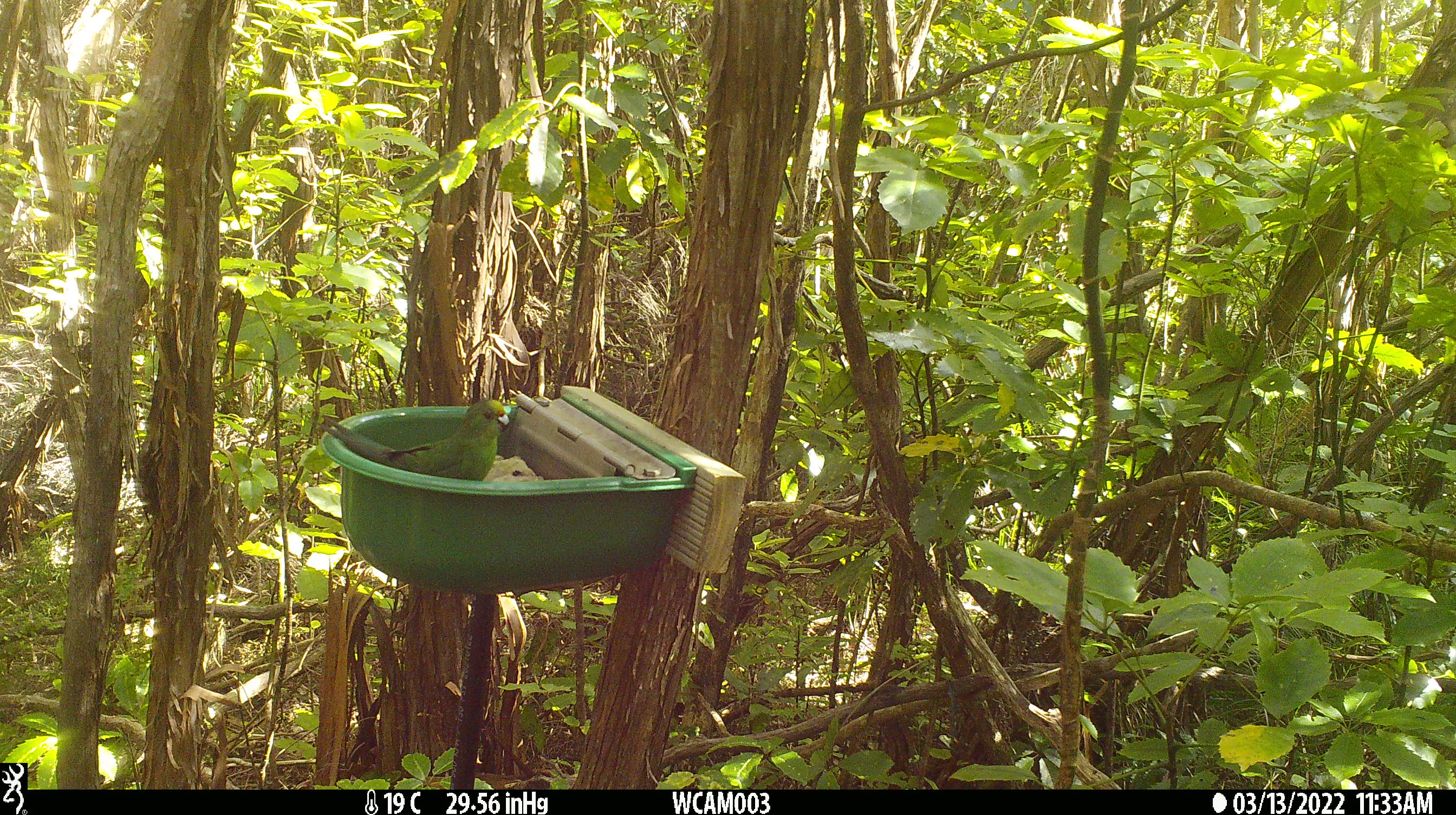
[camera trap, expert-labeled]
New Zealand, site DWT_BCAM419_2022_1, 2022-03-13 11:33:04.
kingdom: Animalia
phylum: Chordata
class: Aves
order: Psittaciformes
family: Psittaculidae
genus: Cyanoramphus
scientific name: Cyanoramphus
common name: parakeet